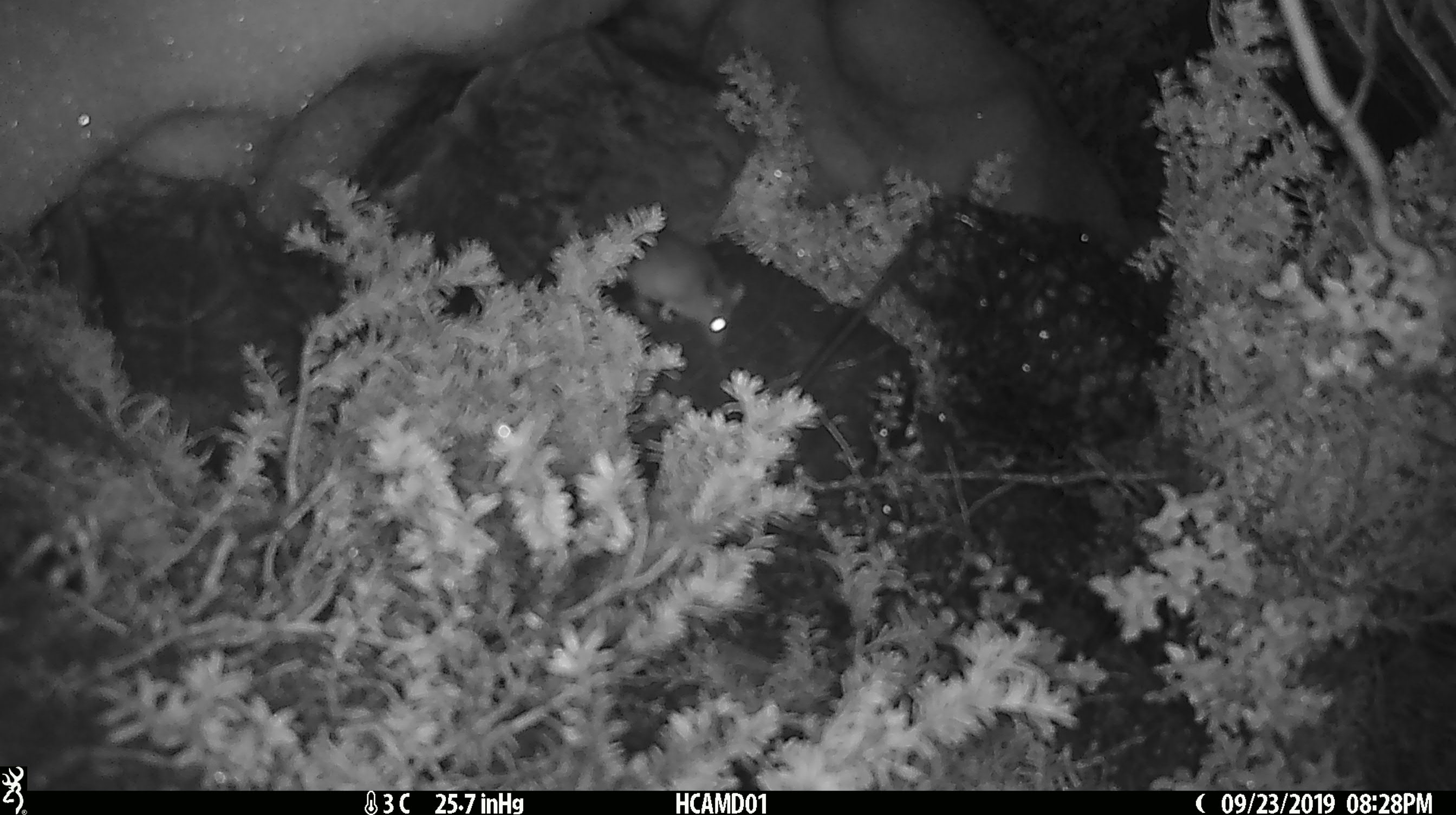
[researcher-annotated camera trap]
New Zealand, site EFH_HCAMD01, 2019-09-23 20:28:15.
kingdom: Animalia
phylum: Chordata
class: Mammalia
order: Rodentia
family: Muridae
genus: Mus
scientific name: Mus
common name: mouse